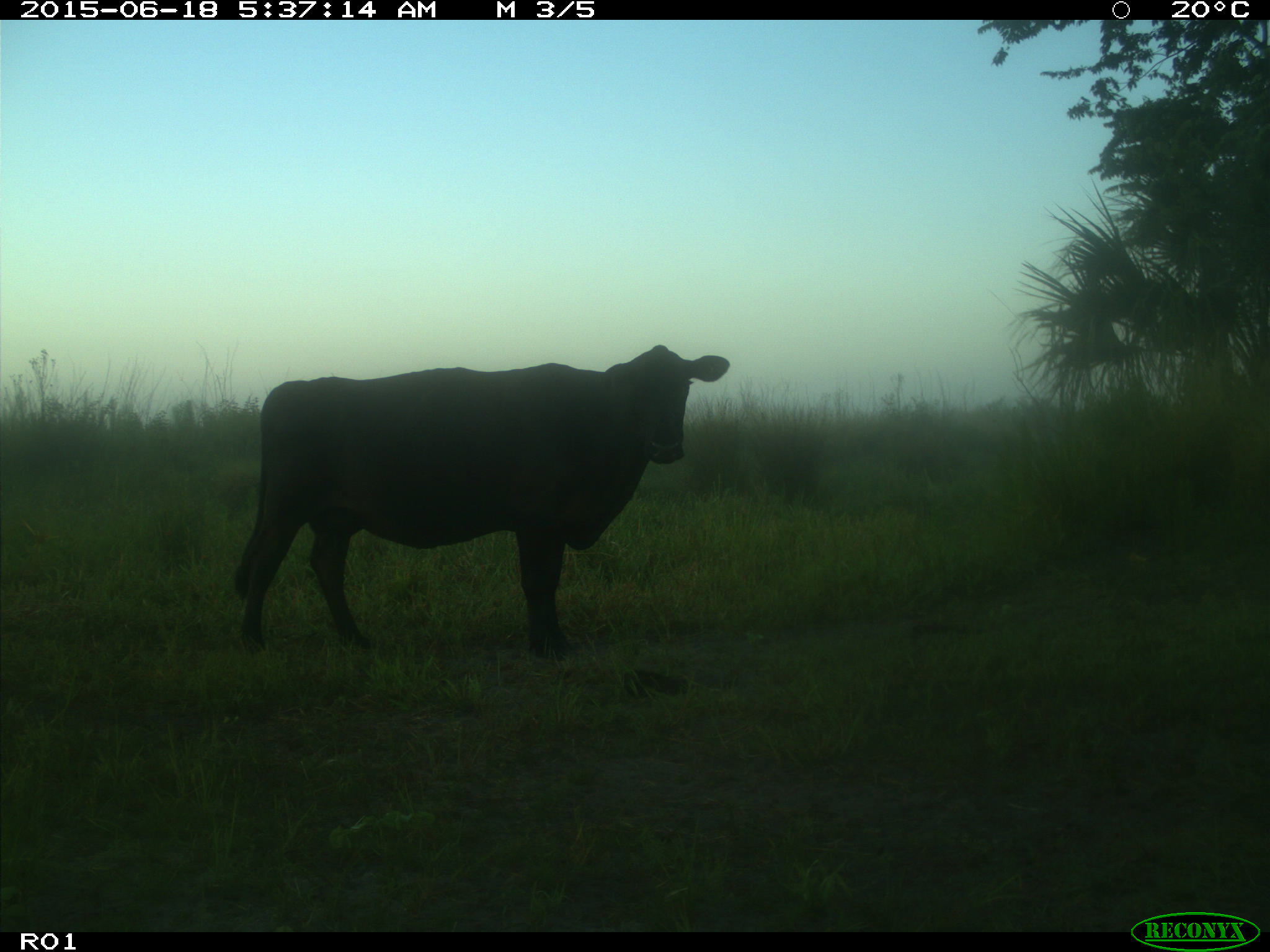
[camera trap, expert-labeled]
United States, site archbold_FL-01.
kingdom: Animalia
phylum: Chordata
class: Mammalia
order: Artiodactyla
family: Bovidae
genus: Bos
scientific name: Bos taurus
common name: domestic cow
Bos taurus (domestic cow).